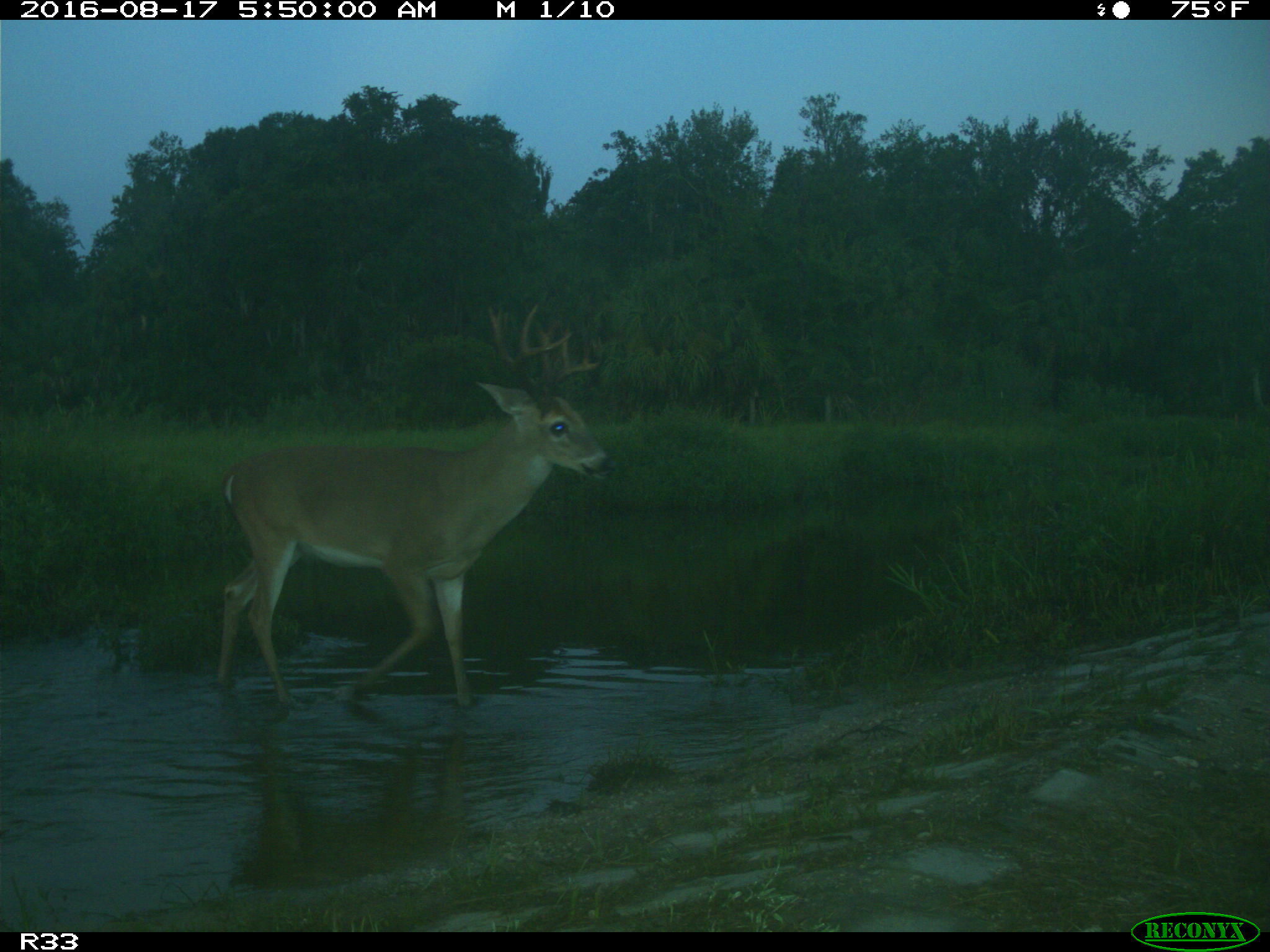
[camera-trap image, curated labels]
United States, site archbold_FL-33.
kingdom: Animalia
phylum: Chordata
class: Mammalia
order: Artiodactyla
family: Cervidae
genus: Odocoileus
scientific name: Odocoileus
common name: deer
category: unidentified deer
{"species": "unidentified deer (deer) (Odocoileus)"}